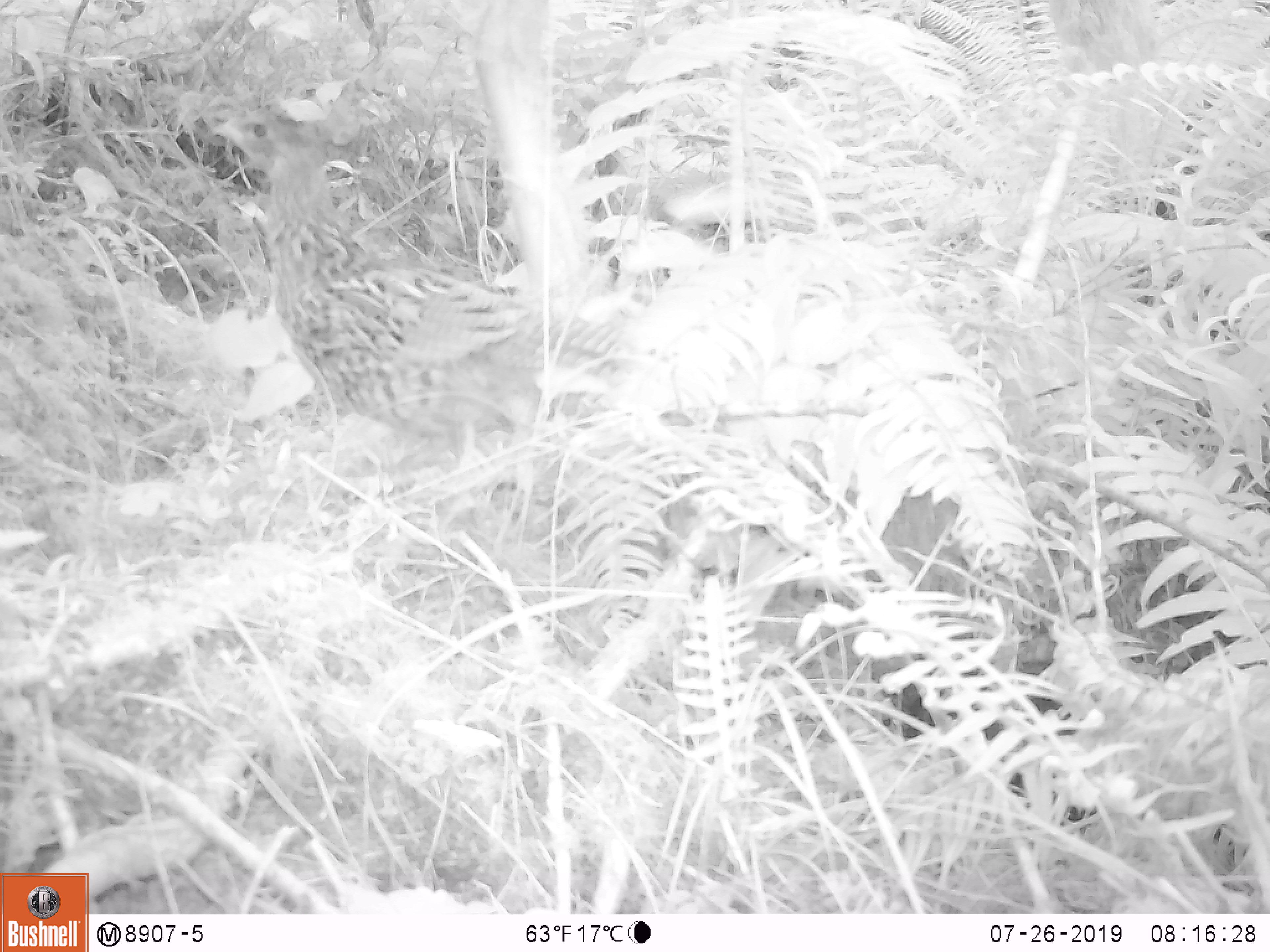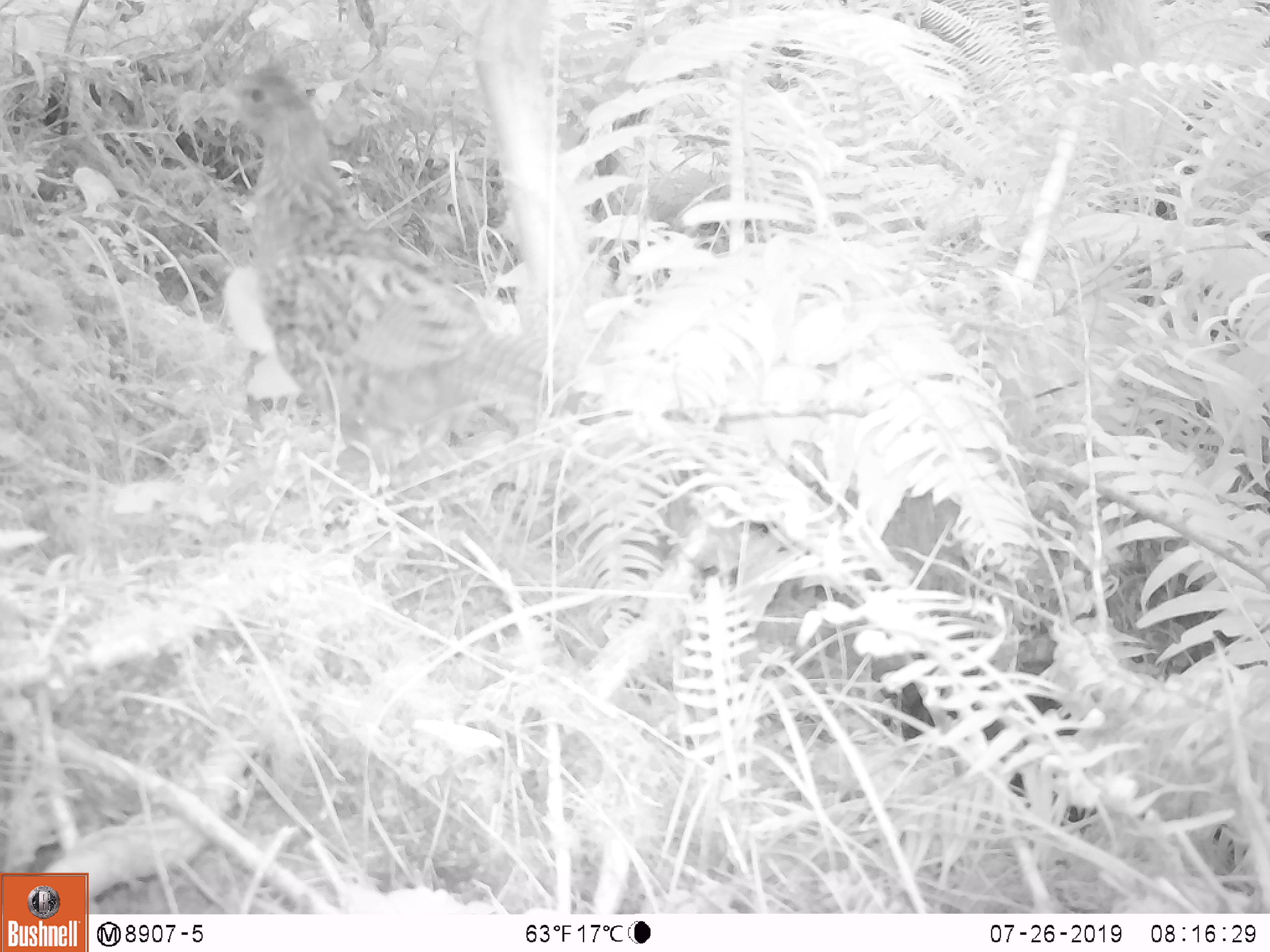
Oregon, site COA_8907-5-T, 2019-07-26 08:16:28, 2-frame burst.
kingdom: Animalia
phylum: Chordata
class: Aves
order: Galliformes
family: Phasianidae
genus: Bonasa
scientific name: Bonasa umbellus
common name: ruffed grouse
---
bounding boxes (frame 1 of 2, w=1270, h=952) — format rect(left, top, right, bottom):
ruffed grouse: rect(198, 90, 660, 479)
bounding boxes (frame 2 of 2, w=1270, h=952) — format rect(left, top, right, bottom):
ruffed grouse: rect(187, 43, 600, 494)